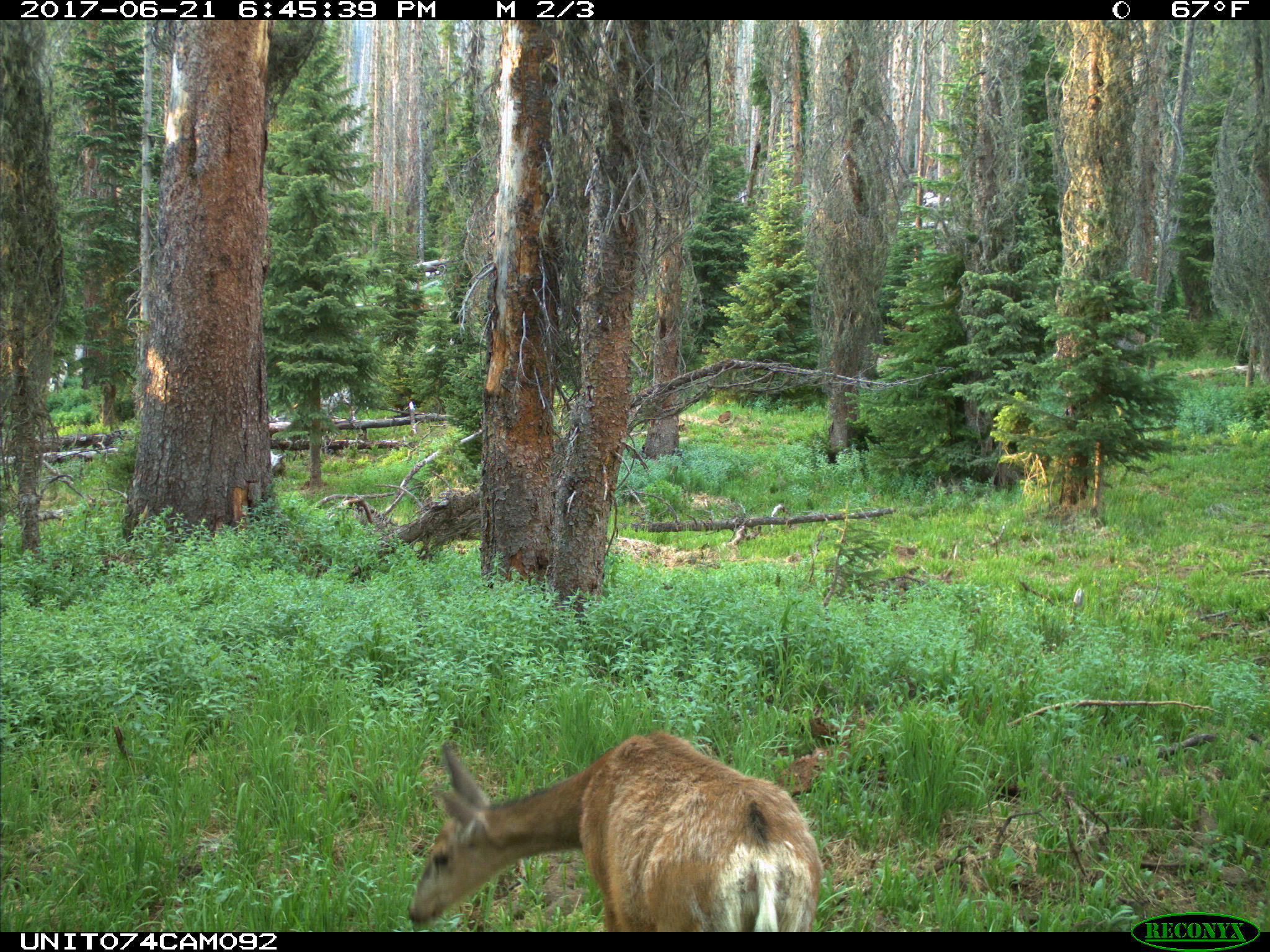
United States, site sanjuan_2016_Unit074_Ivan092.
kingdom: Animalia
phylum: Chordata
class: Mammalia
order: Artiodactyla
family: Cervidae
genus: Odocoileus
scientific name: Odocoileus hemionus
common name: mule deer